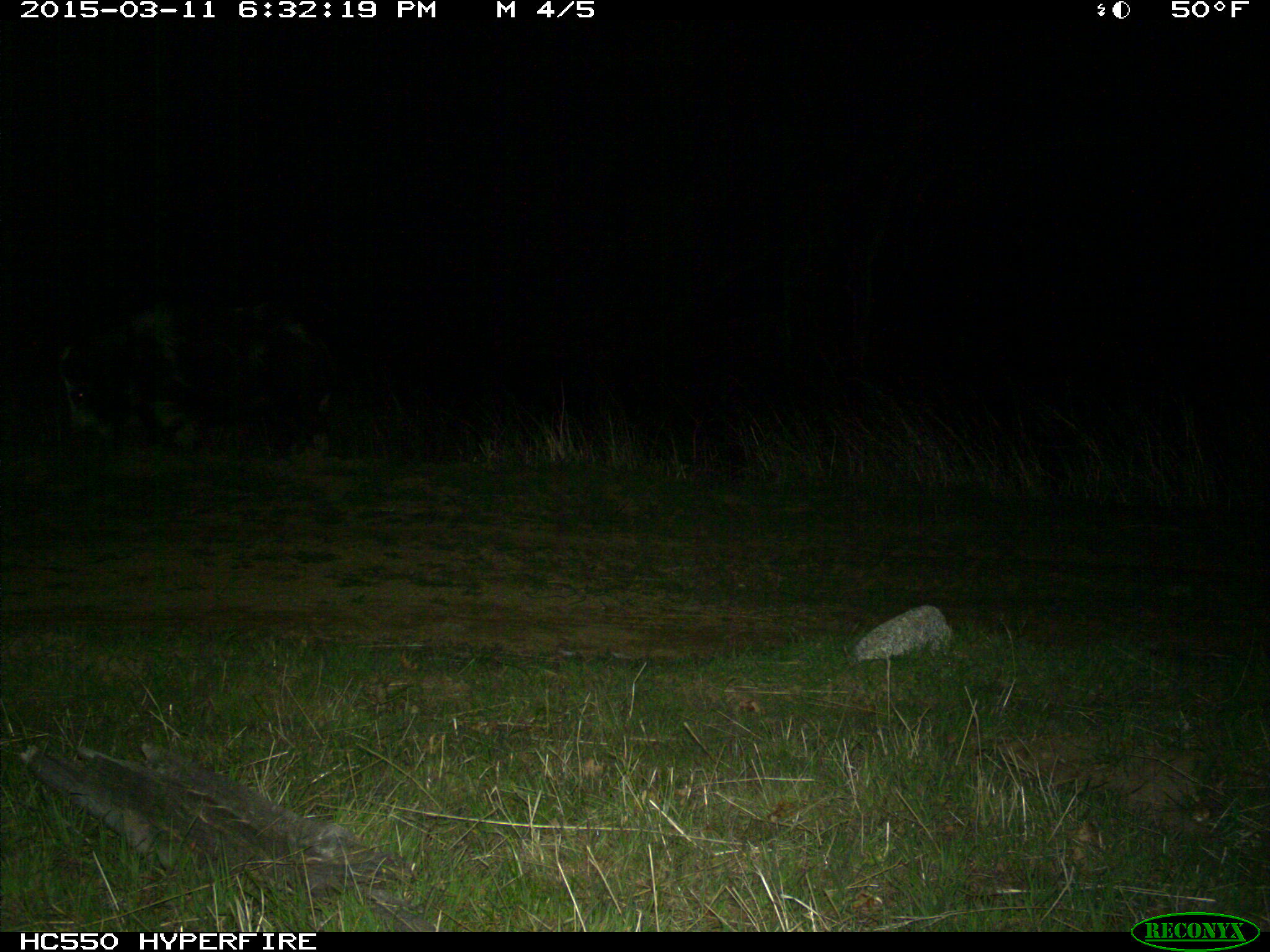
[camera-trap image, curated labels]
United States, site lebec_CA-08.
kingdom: Animalia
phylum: Chordata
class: Mammalia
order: Artiodactyla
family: Suidae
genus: Sus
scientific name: Sus scrofa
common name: wild boar